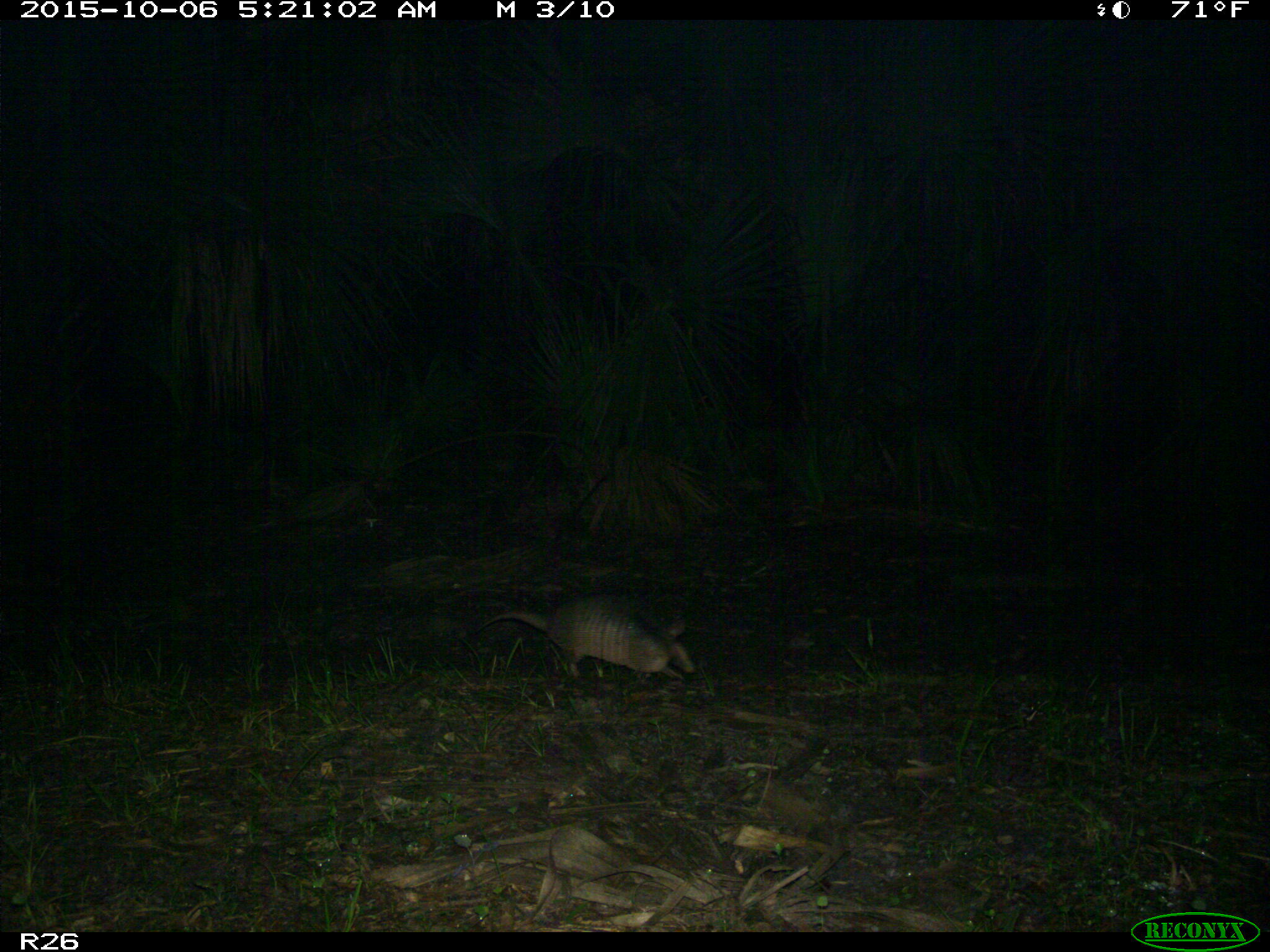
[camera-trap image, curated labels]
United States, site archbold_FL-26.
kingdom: Animalia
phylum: Chordata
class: Mammalia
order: Cingulata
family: Dasypodidae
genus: Dasypus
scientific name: Dasypus novemcinctus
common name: nine-banded armadillo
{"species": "Dasypus novemcinctus (nine-banded armadillo)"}